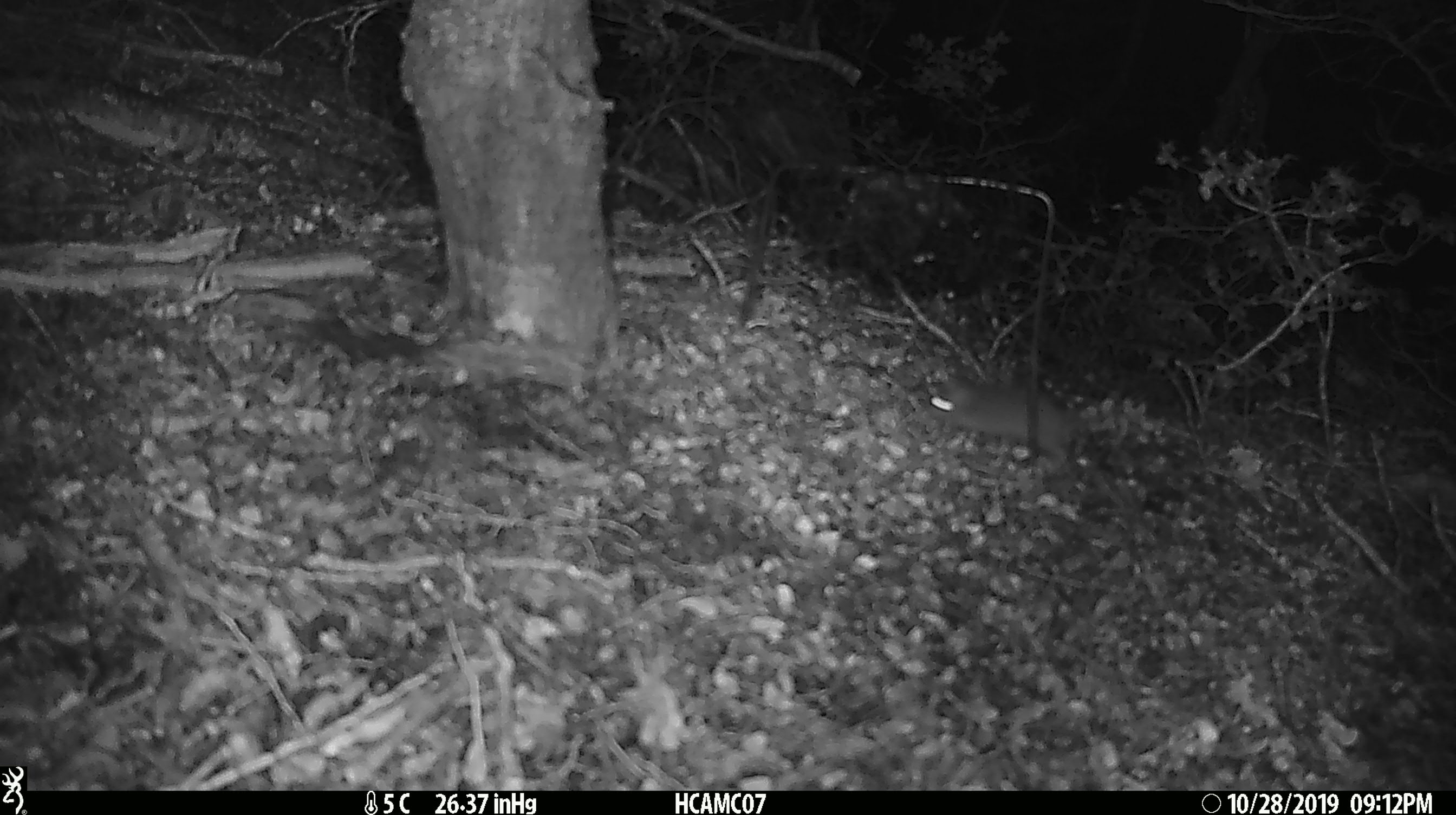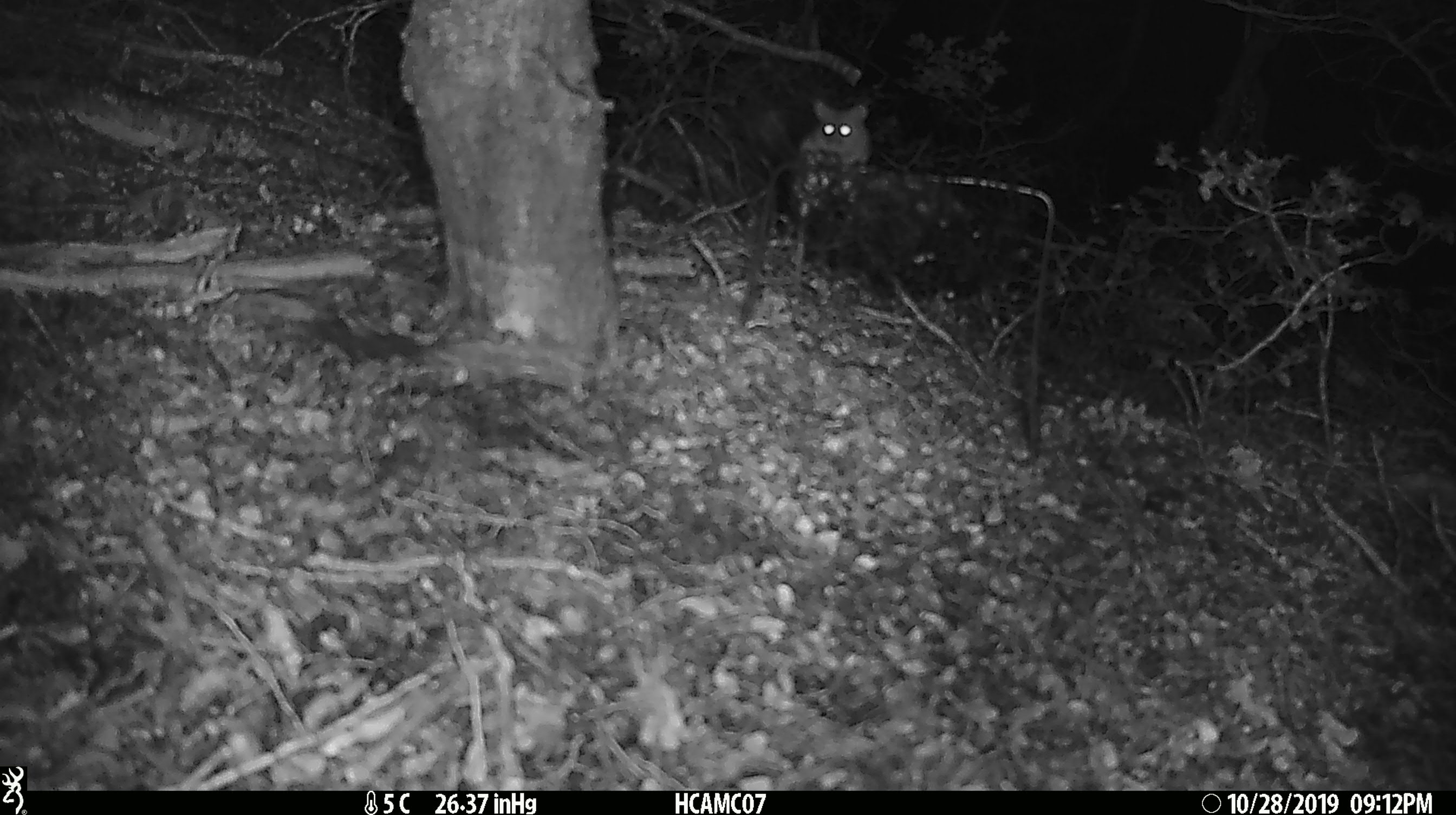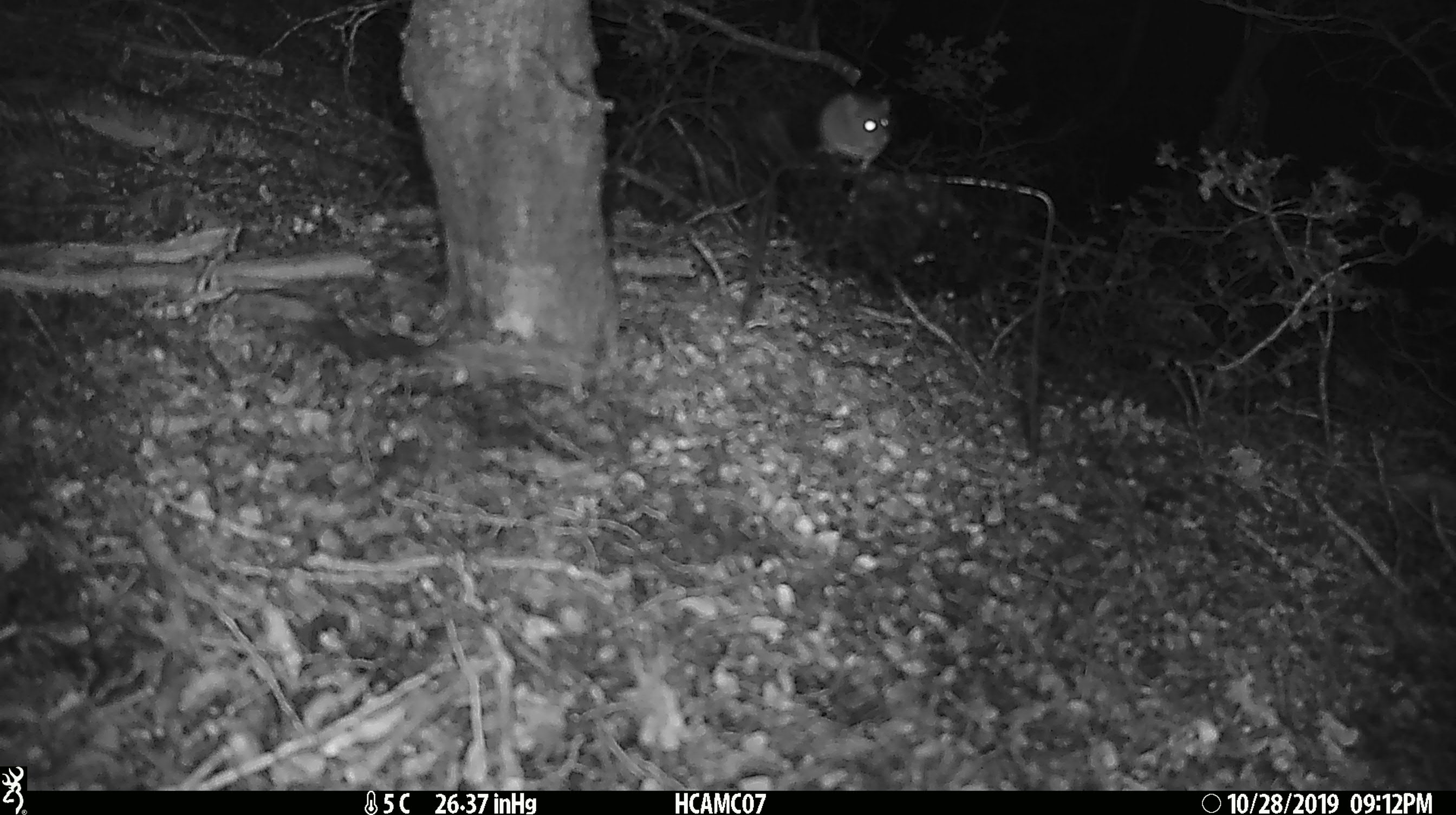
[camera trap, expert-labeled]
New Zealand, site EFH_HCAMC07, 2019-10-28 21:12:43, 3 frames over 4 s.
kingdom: Animalia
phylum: Chordata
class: Mammalia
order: Rodentia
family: Muridae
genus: Mus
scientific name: Mus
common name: mouse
Mouse (Mus).